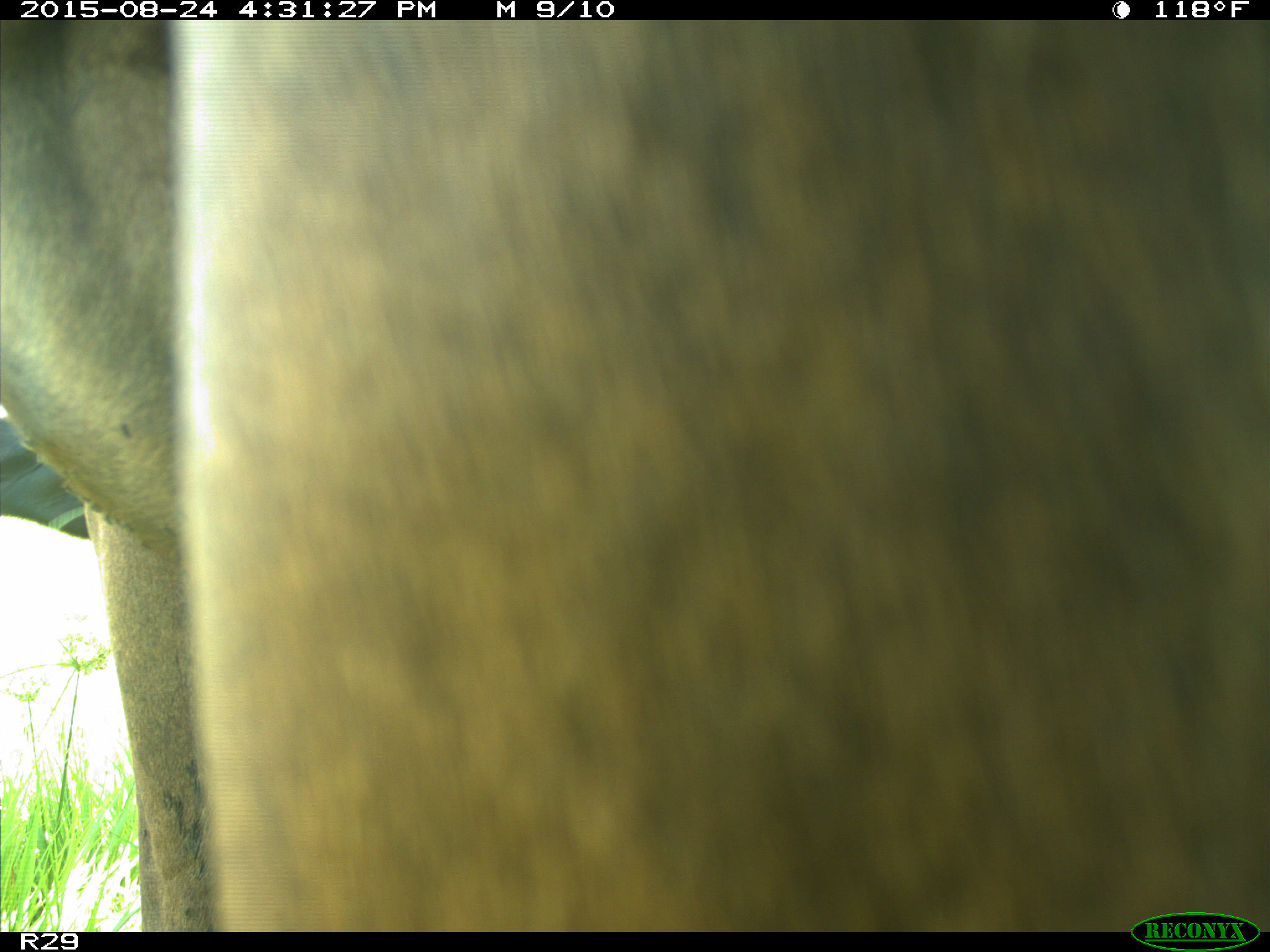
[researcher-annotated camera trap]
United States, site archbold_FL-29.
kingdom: Animalia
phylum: Chordata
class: Mammalia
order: Artiodactyla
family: Bovidae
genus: Bos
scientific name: Bos taurus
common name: domestic cow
Bos taurus (domestic cow).